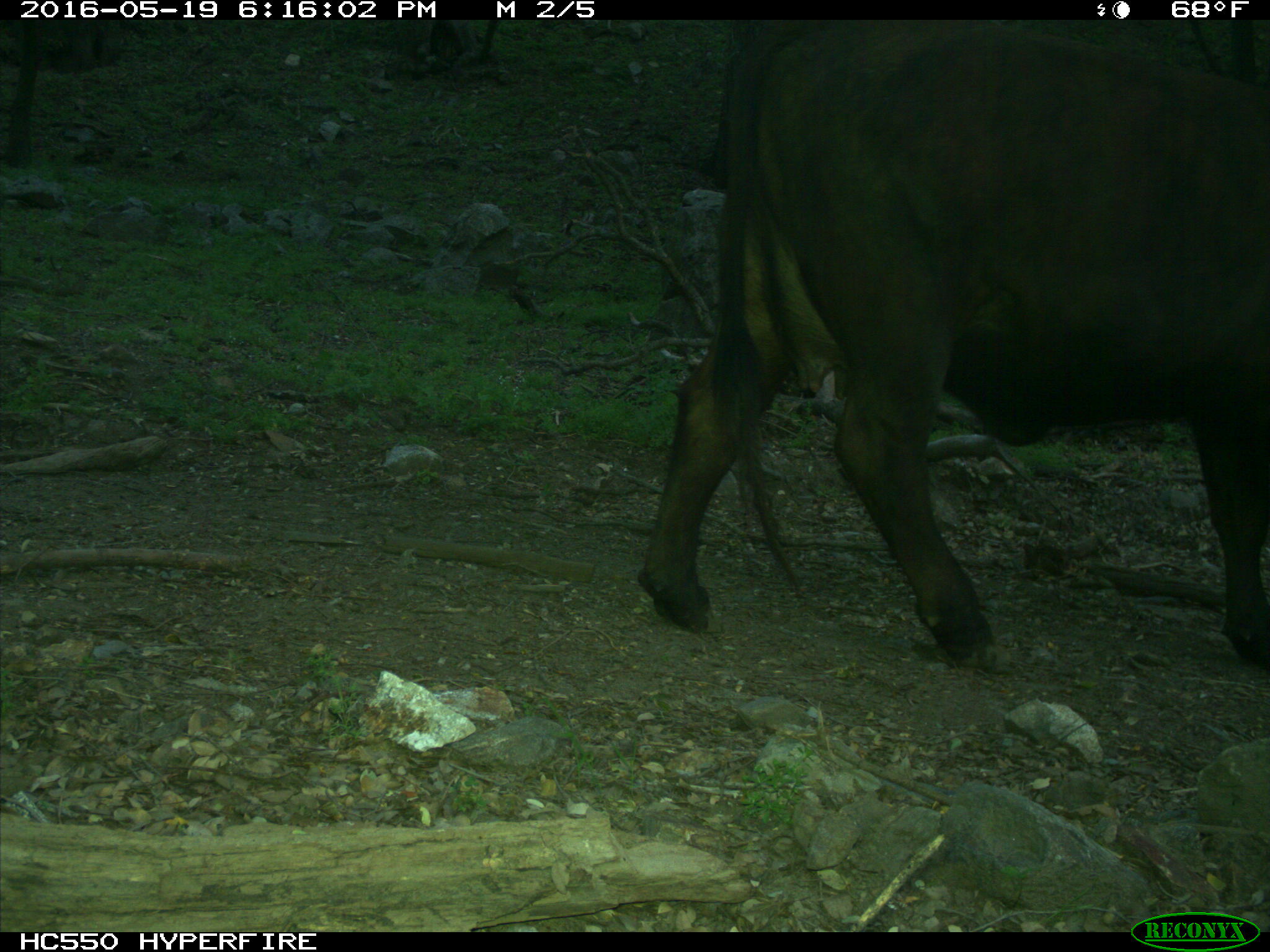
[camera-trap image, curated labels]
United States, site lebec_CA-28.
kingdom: Animalia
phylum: Chordata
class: Mammalia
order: Artiodactyla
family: Bovidae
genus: Bos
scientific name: Bos taurus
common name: domestic cow